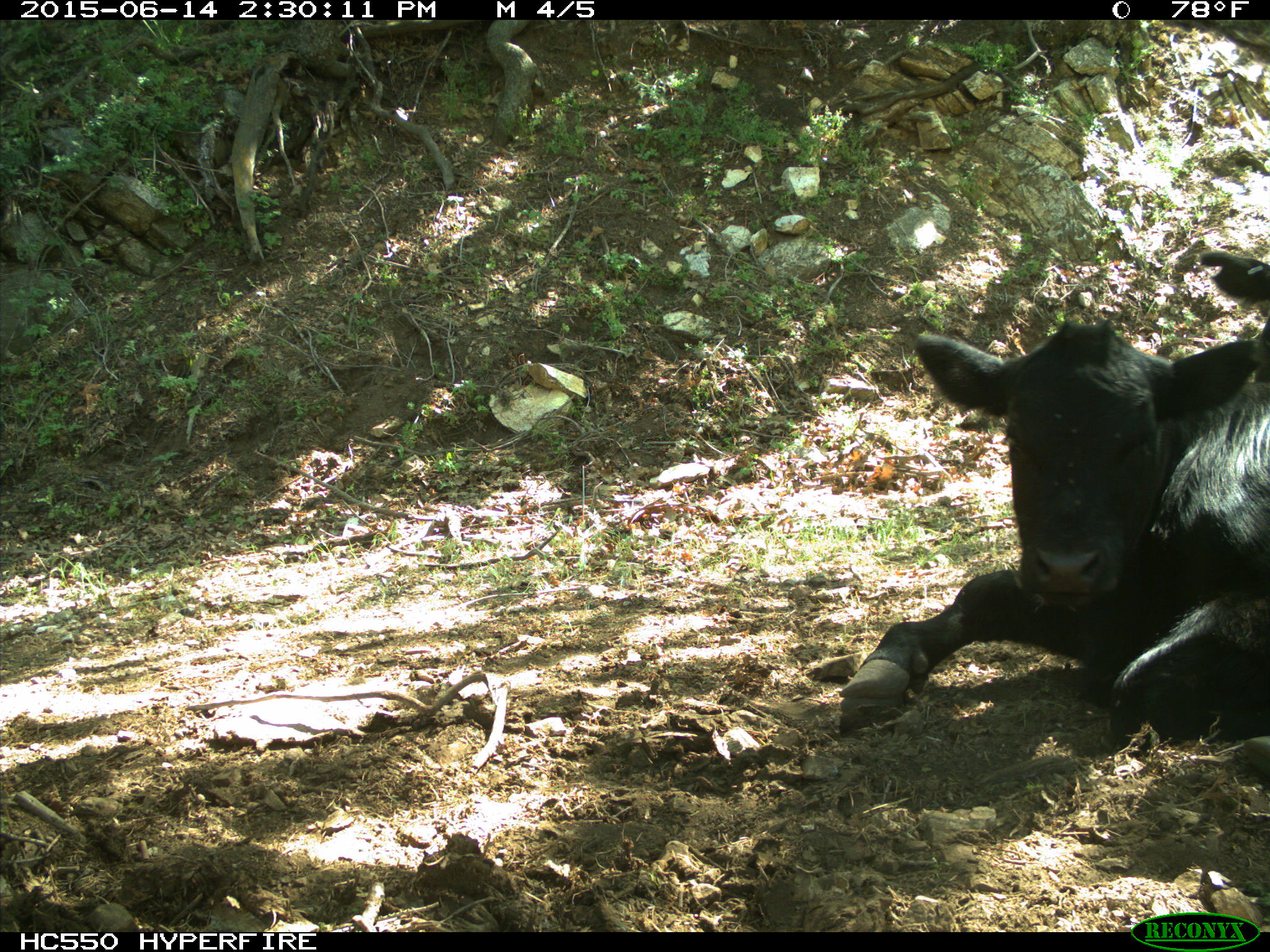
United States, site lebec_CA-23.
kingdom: Animalia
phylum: Chordata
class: Mammalia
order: Artiodactyla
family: Bovidae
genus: Bos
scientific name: Bos taurus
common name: domestic cow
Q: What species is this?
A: Bos taurus (domestic cow).